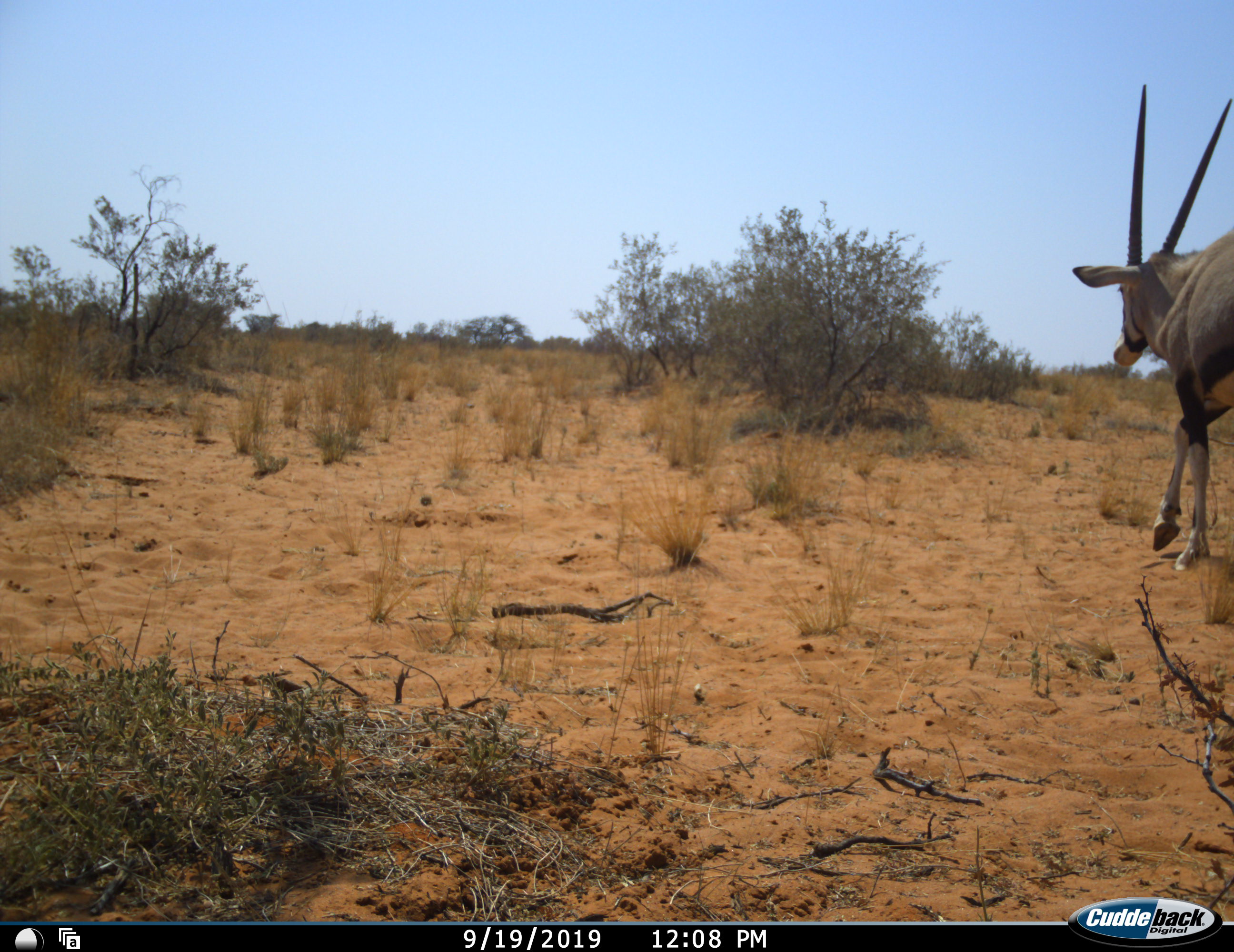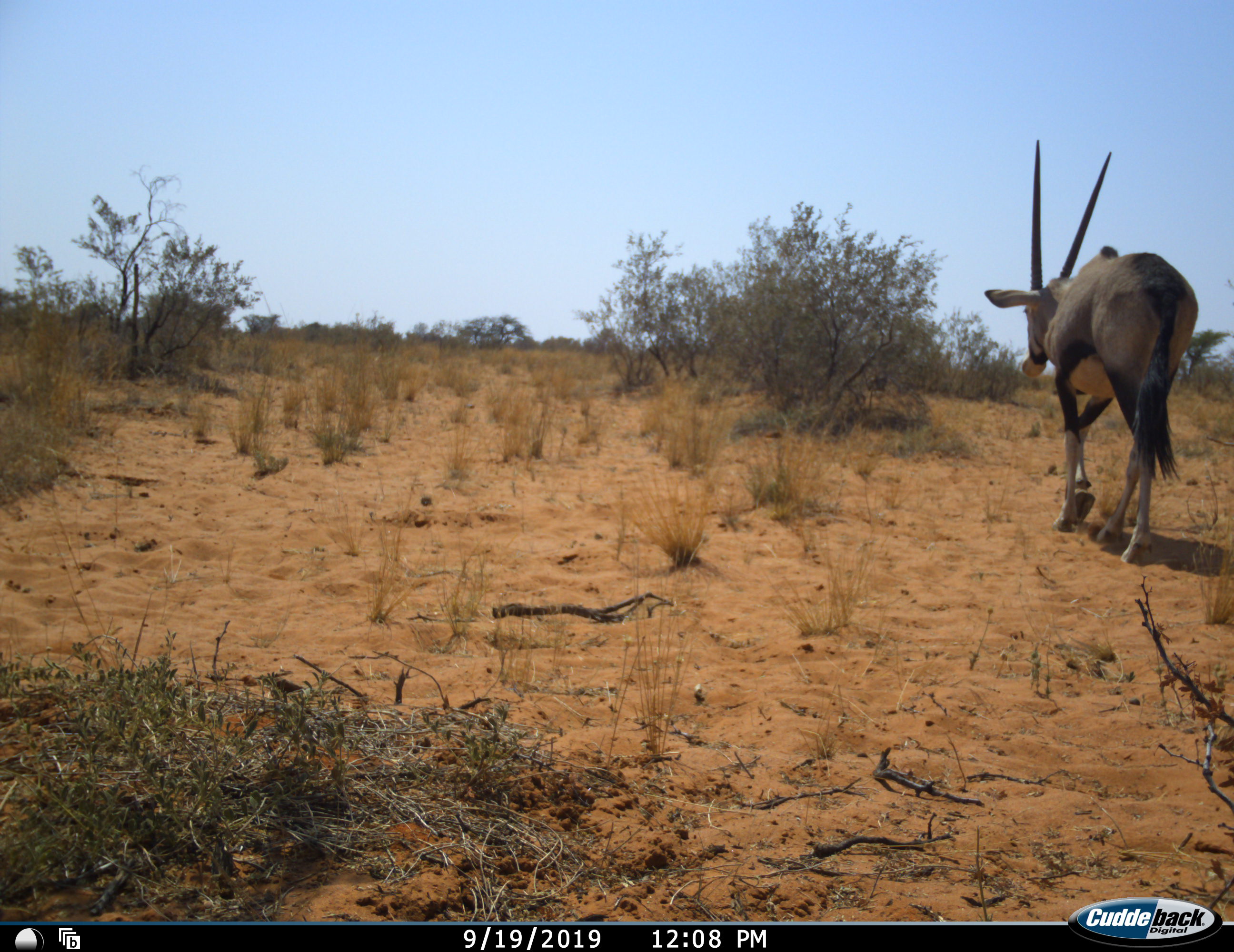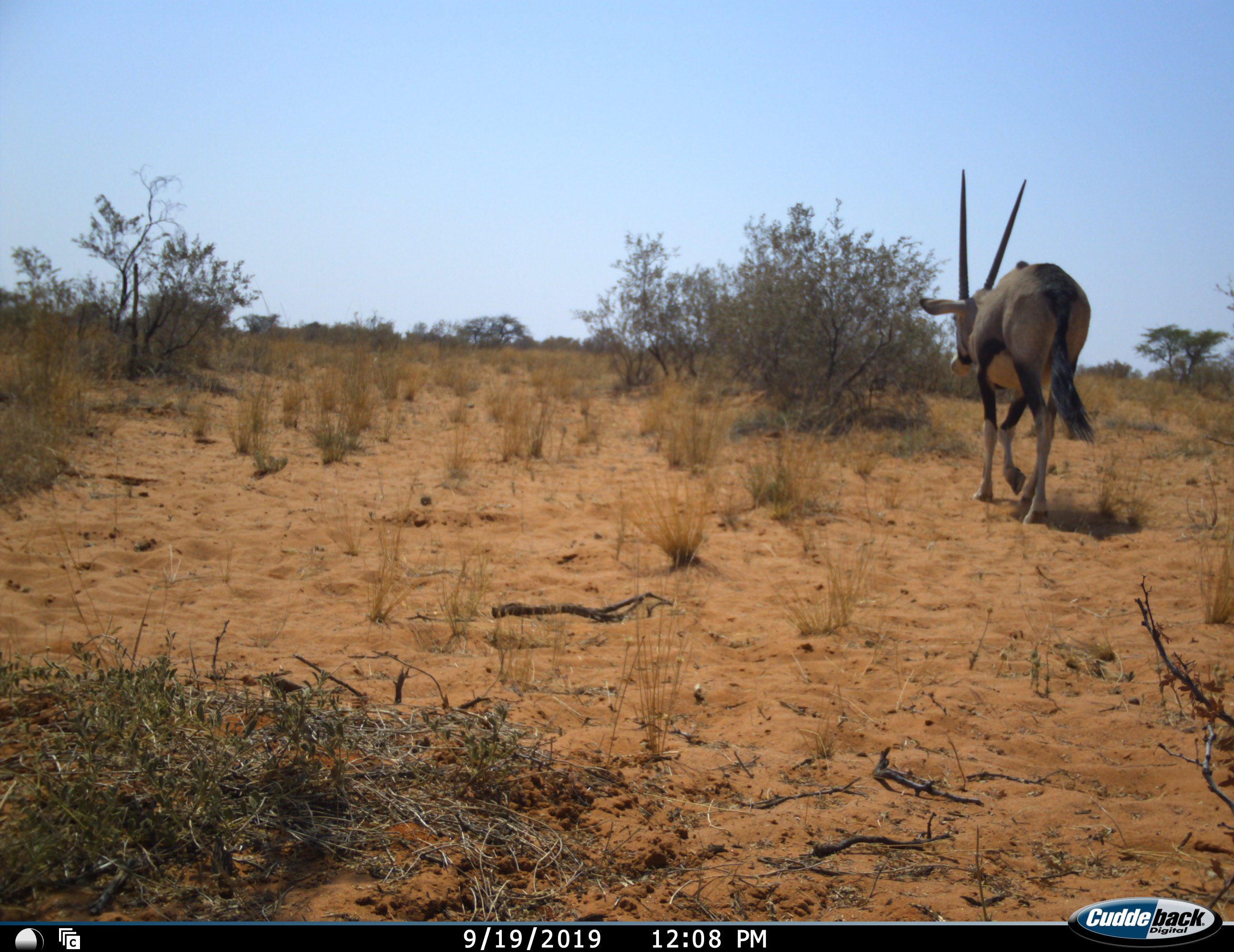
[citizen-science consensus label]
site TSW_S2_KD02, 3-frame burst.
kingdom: Animalia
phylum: Chordata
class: Mammalia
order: Artiodactyla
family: Bovidae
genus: Oryx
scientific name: Oryx gazella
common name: gemsbok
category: oryx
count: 1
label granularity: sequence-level